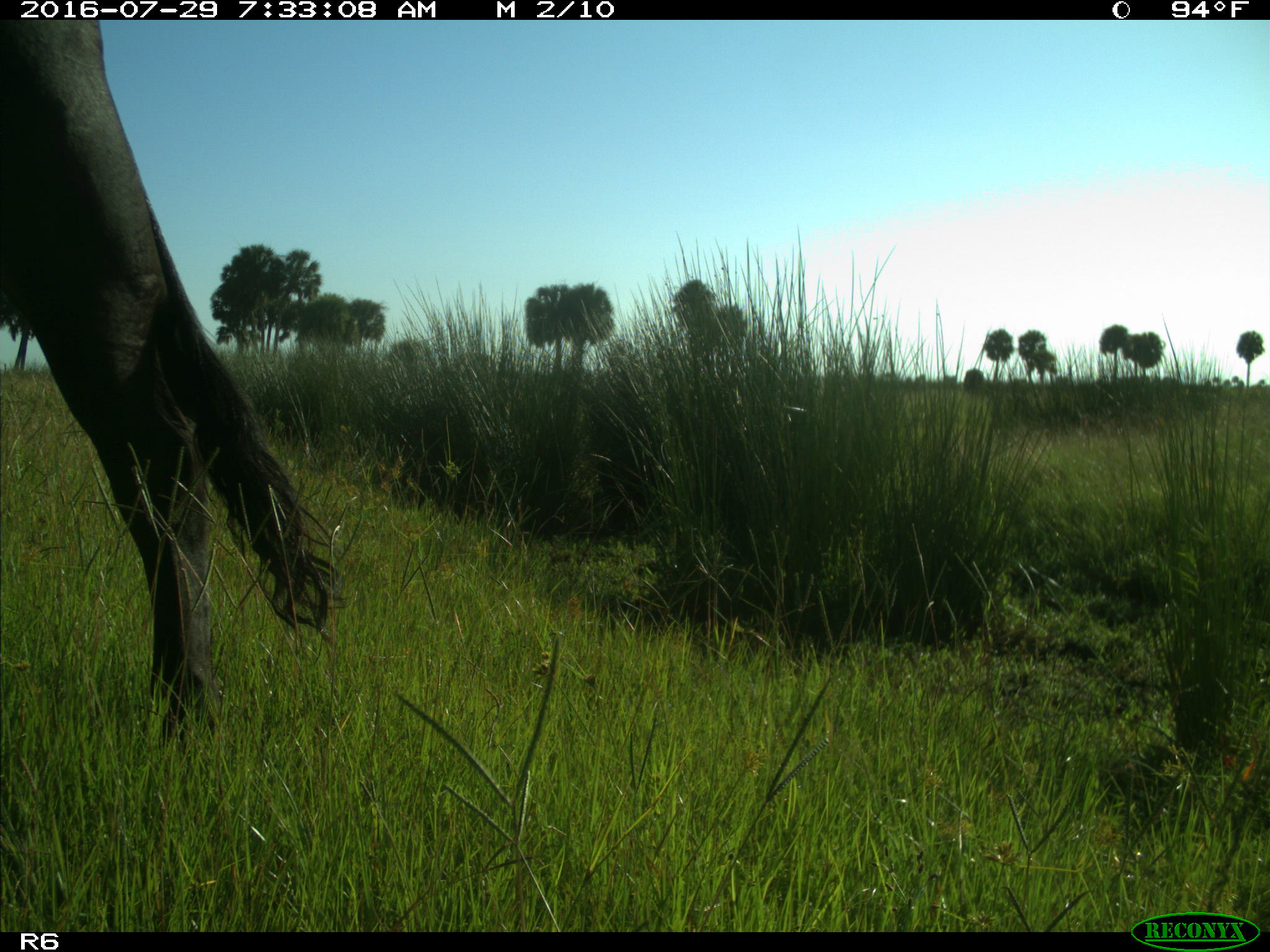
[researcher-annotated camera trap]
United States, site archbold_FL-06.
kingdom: Animalia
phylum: Chordata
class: Mammalia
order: Artiodactyla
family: Bovidae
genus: Bos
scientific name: Bos taurus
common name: domestic cow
Bos taurus (domestic cow).